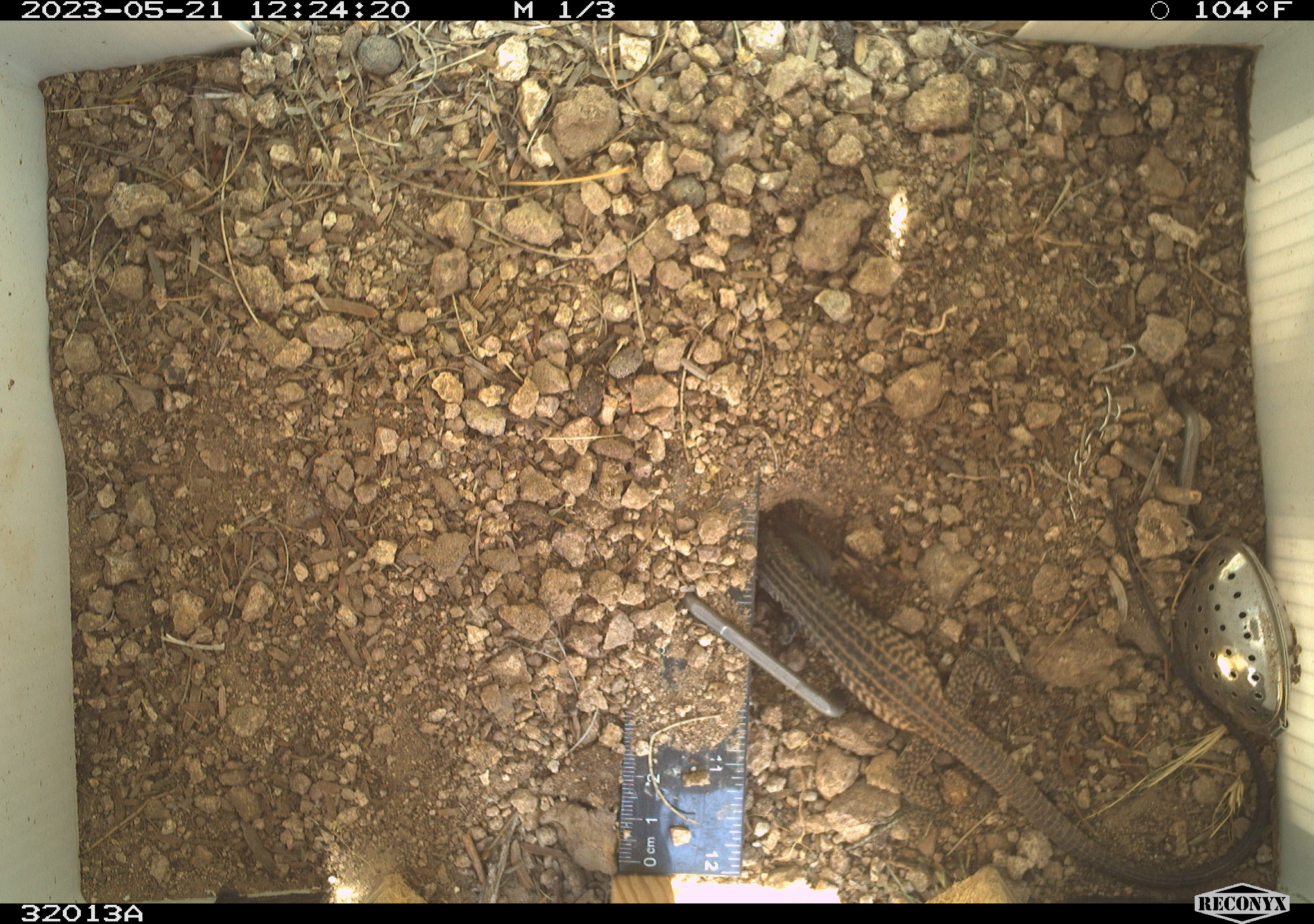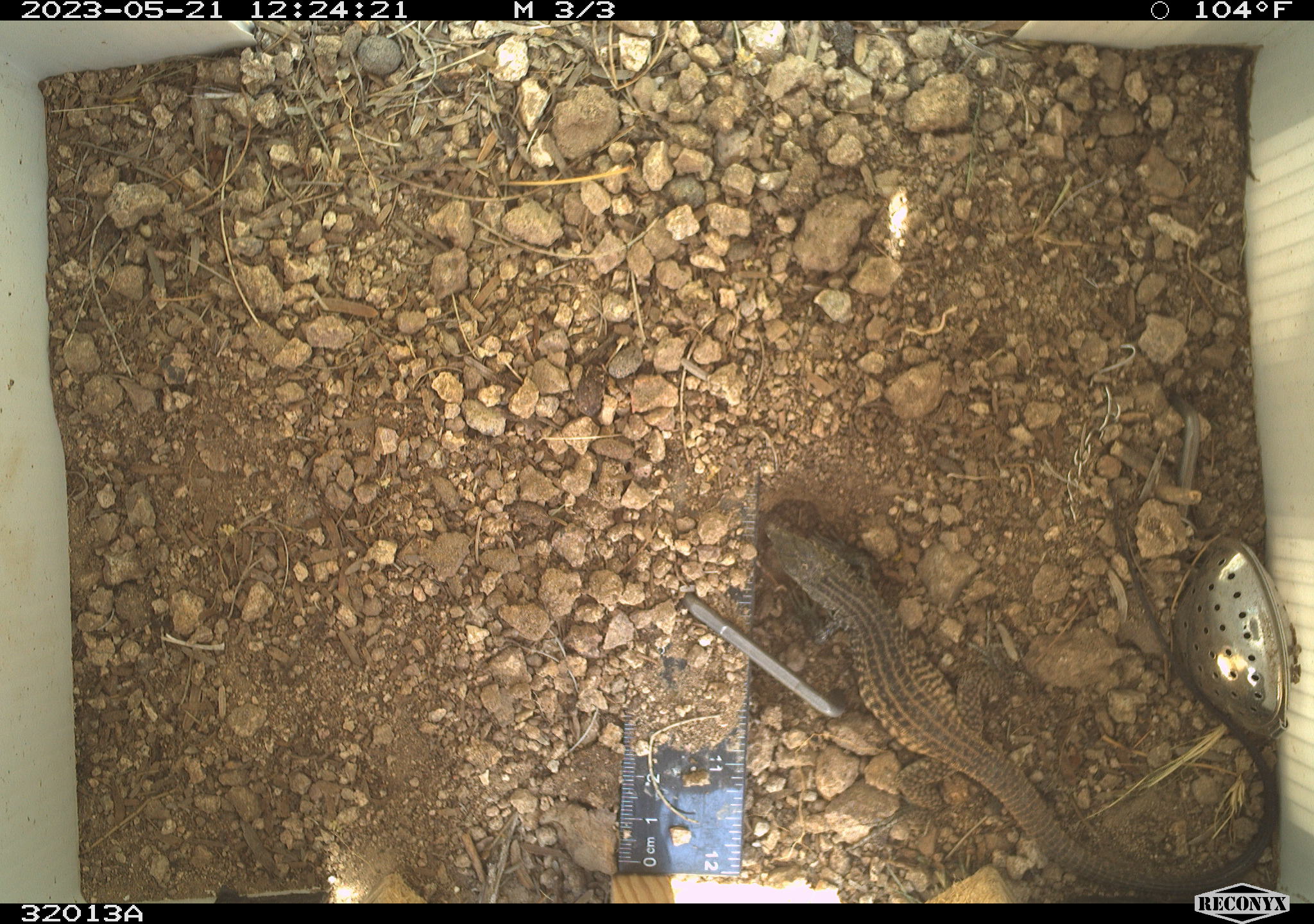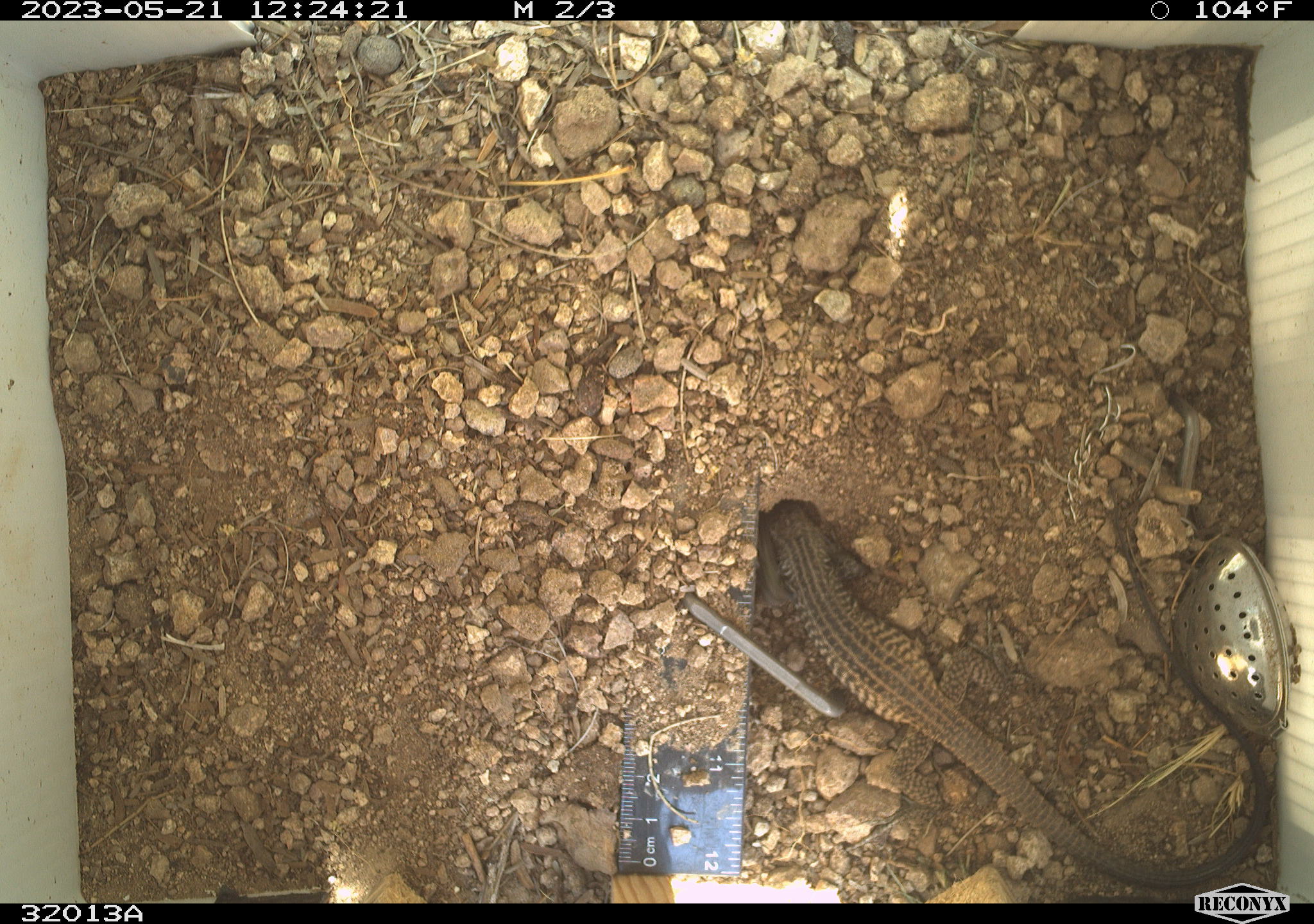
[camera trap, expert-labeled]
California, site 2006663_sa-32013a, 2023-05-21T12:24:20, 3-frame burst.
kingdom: Animalia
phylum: Chordata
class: Reptilia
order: Squamata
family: Teiidae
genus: Aspidoscelis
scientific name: Aspidoscelis tigris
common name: western whiptail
Western whiptail (Aspidoscelis tigris).